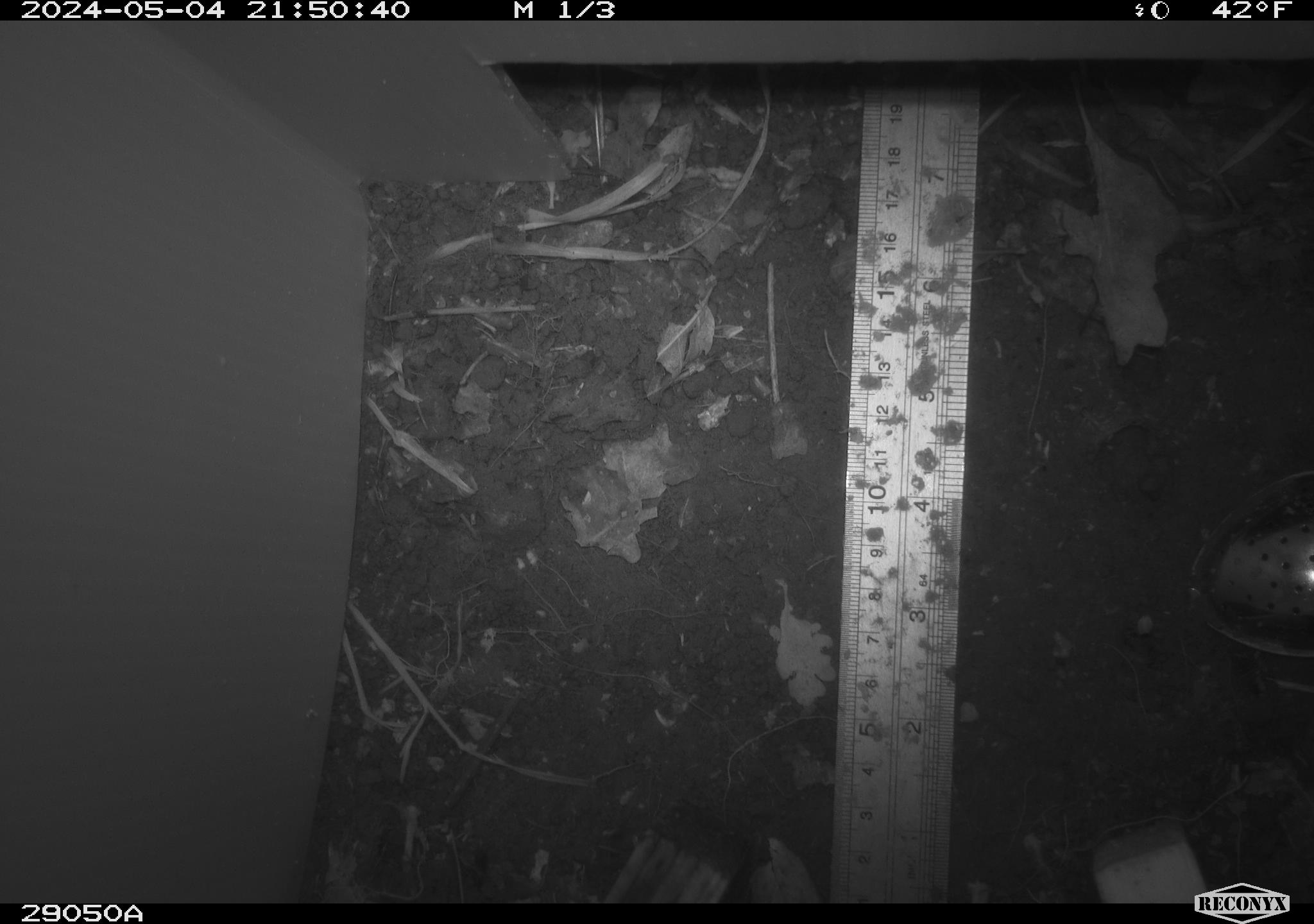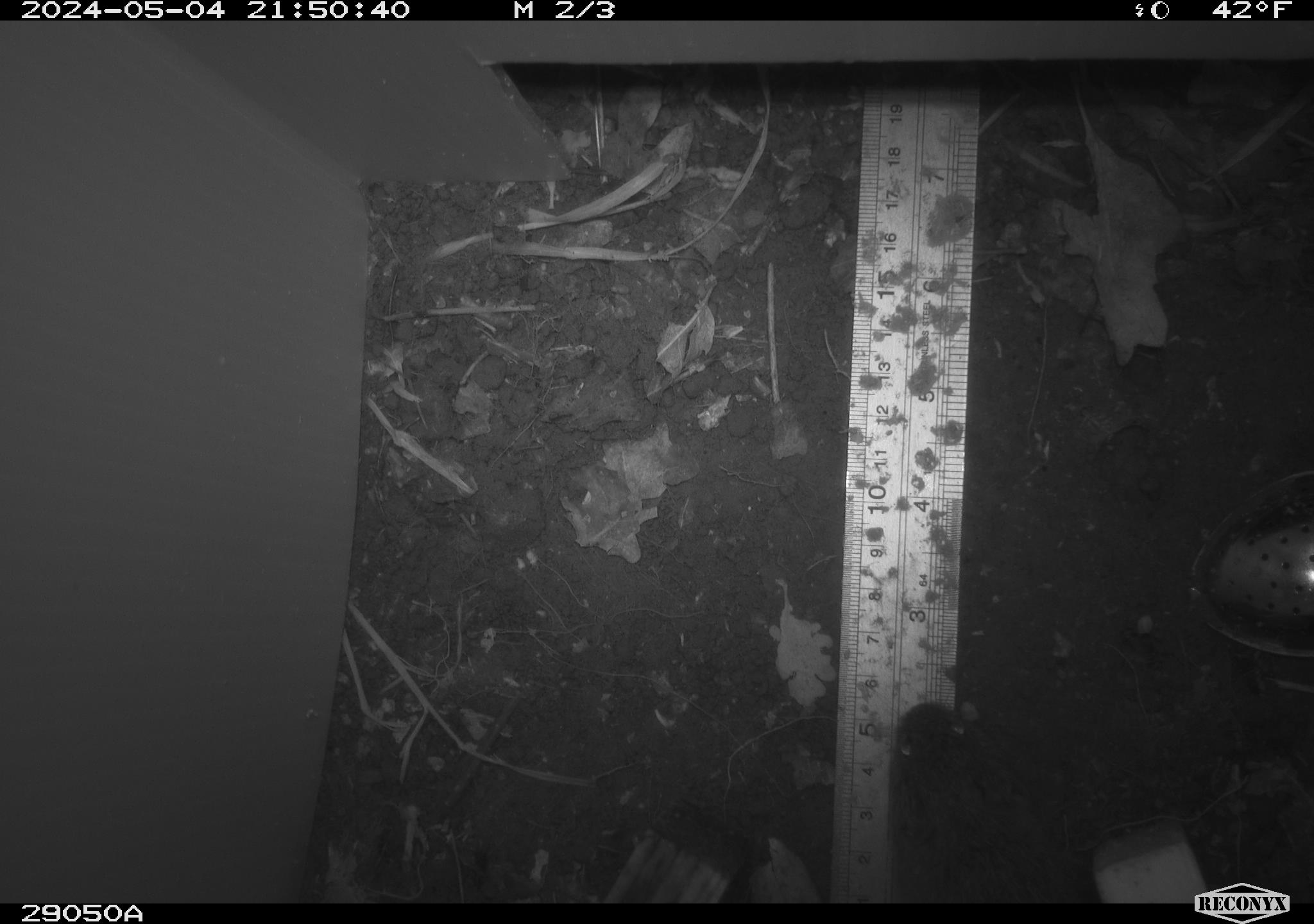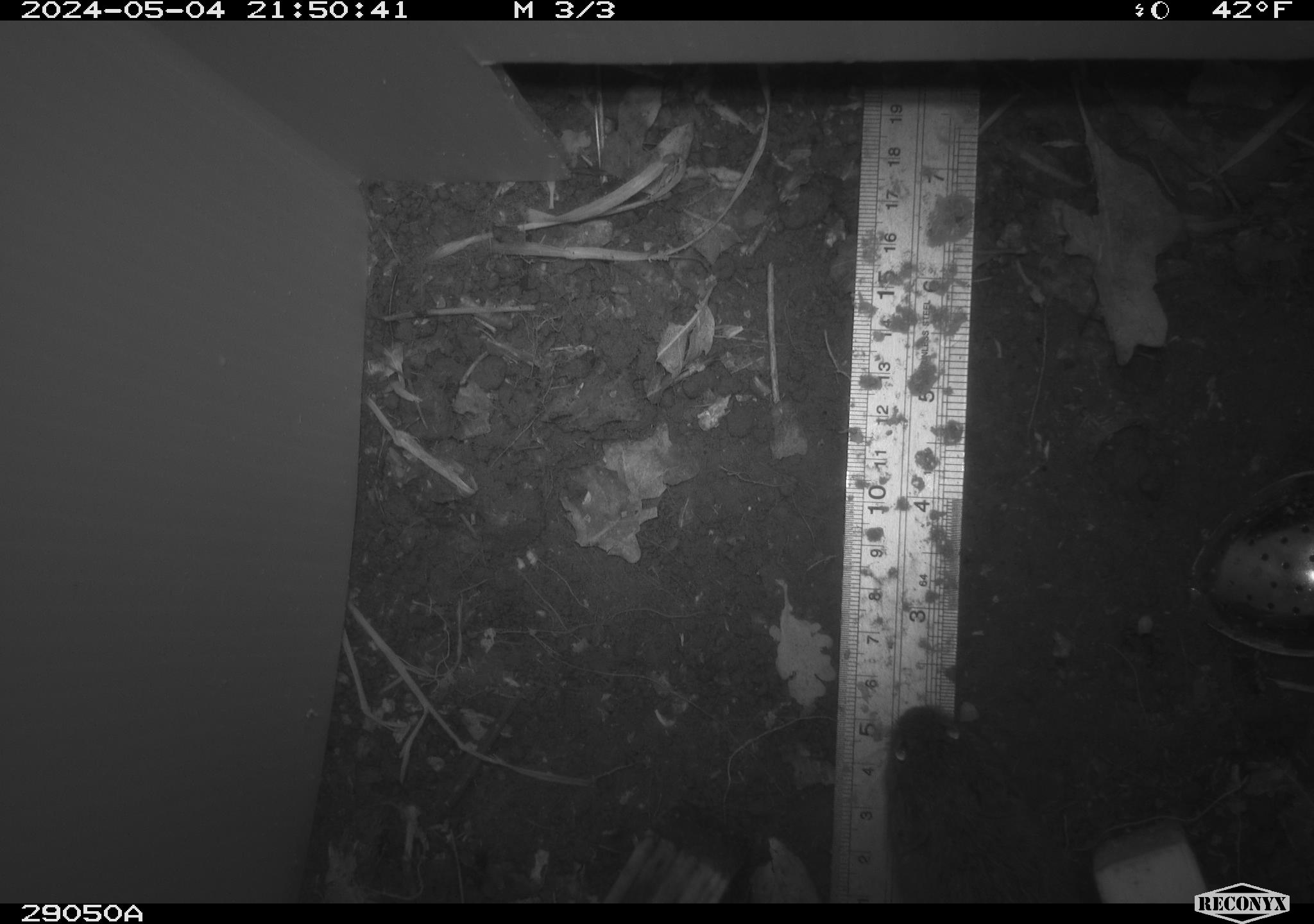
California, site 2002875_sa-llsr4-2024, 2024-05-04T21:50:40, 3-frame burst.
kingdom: Animalia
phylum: Chordata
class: Mammalia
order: Rodentia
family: Cricetidae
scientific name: Arvicolinae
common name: voles, lemmings, and muskrats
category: arvicolinae subfamily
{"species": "arvicolinae subfamily (voles, lemmings, and muskrats) (Arvicolinae)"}